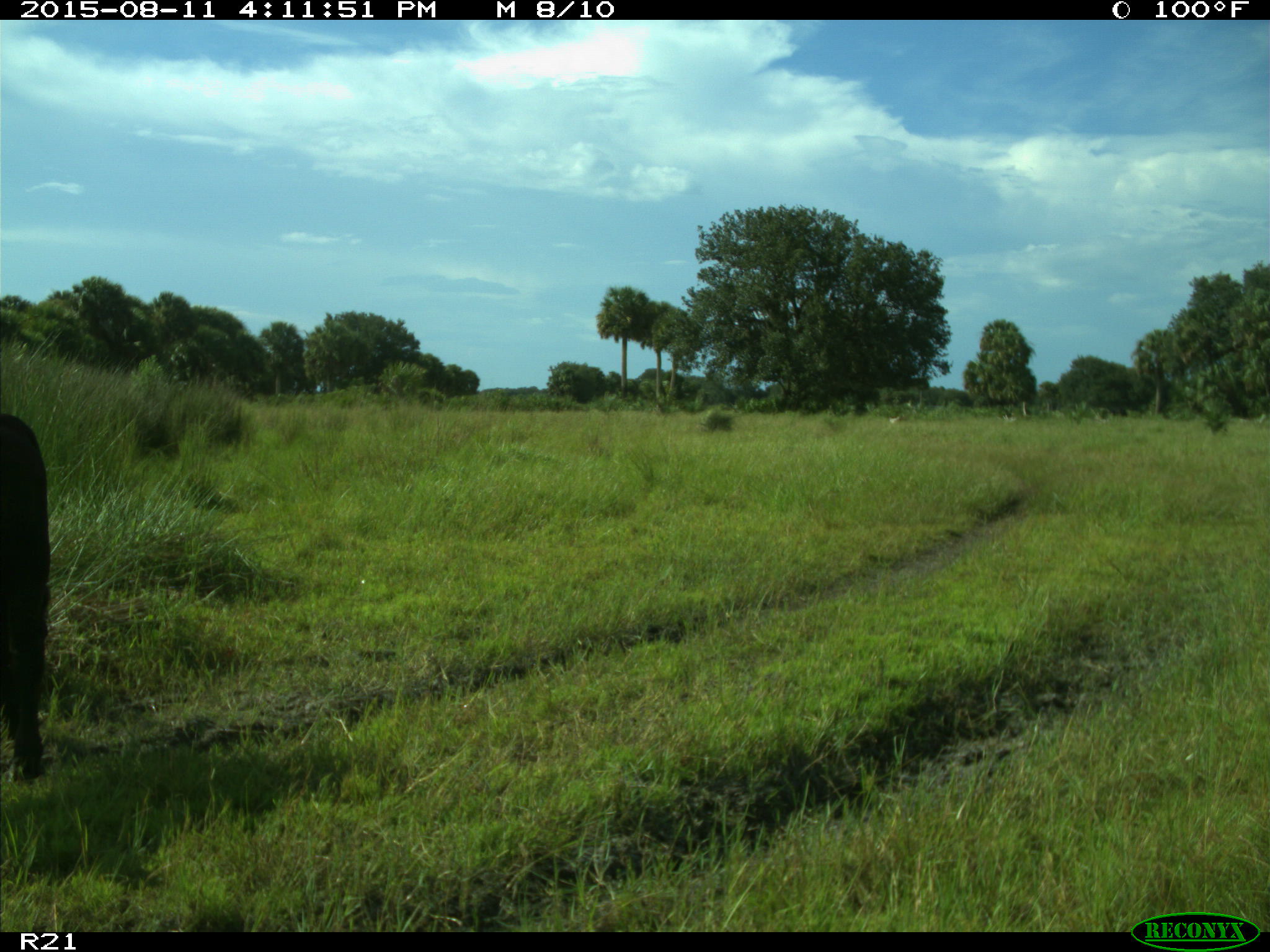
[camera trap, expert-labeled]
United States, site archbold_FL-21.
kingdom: Animalia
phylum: Chordata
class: Mammalia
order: Artiodactyla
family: Bovidae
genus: Bos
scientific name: Bos taurus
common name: domestic cow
Bos taurus (domestic cow).